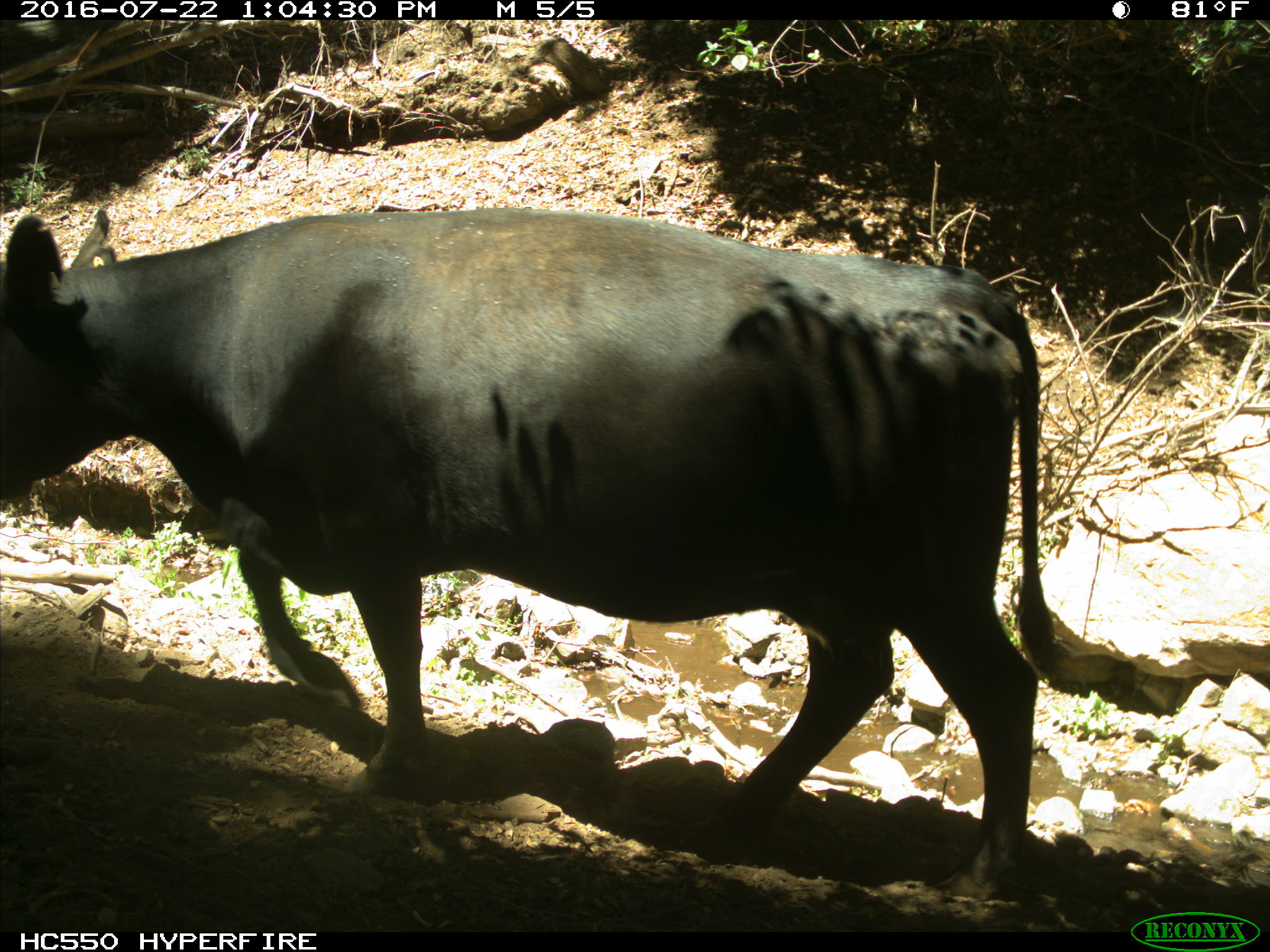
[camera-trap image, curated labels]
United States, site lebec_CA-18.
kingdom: Animalia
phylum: Chordata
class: Mammalia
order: Artiodactyla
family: Bovidae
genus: Bos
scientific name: Bos taurus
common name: domestic cow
Bos taurus (domestic cow).